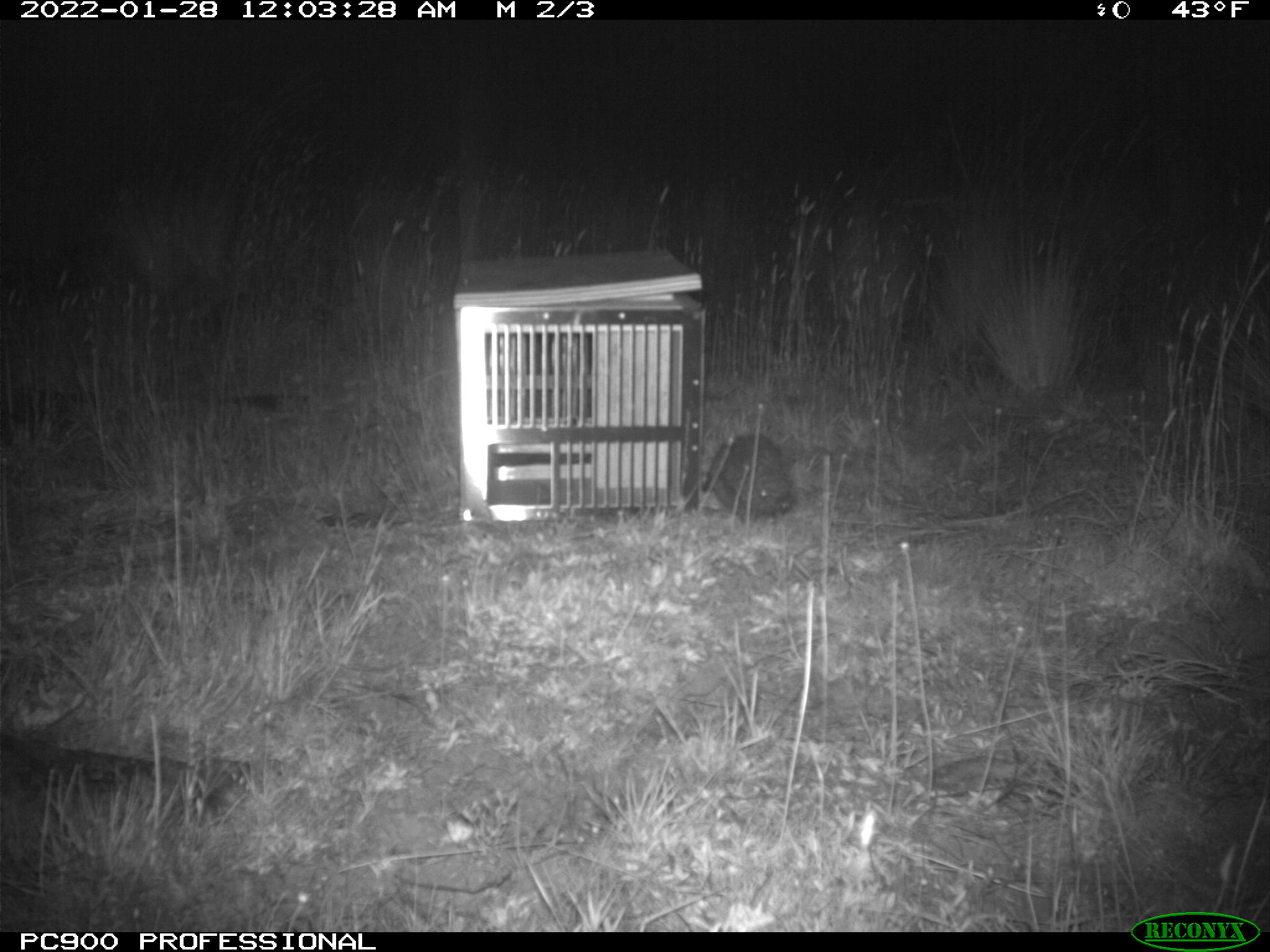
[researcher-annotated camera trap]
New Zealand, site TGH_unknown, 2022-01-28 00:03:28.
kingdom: Animalia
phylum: Chordata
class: Mammalia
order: Eulipotyphla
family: Erinaceidae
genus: Erinaceus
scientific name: Erinaceus europaeus europaeus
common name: european hedgehog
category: hedgehog